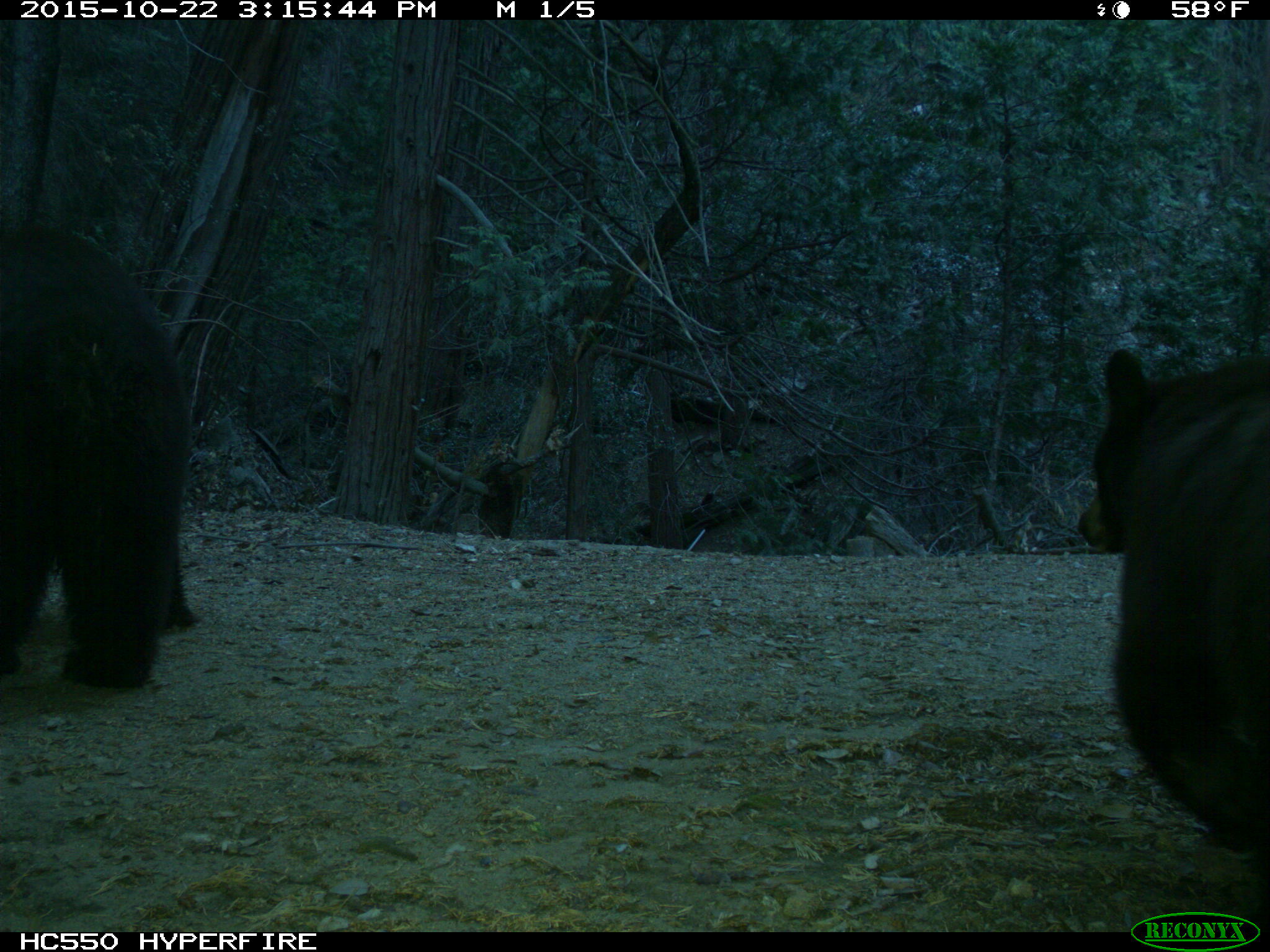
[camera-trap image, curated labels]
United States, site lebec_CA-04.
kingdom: Animalia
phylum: Chordata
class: Mammalia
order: Carnivora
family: Ursidae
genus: Ursus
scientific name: Ursus americanus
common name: american black bear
Ursus americanus (american black bear).